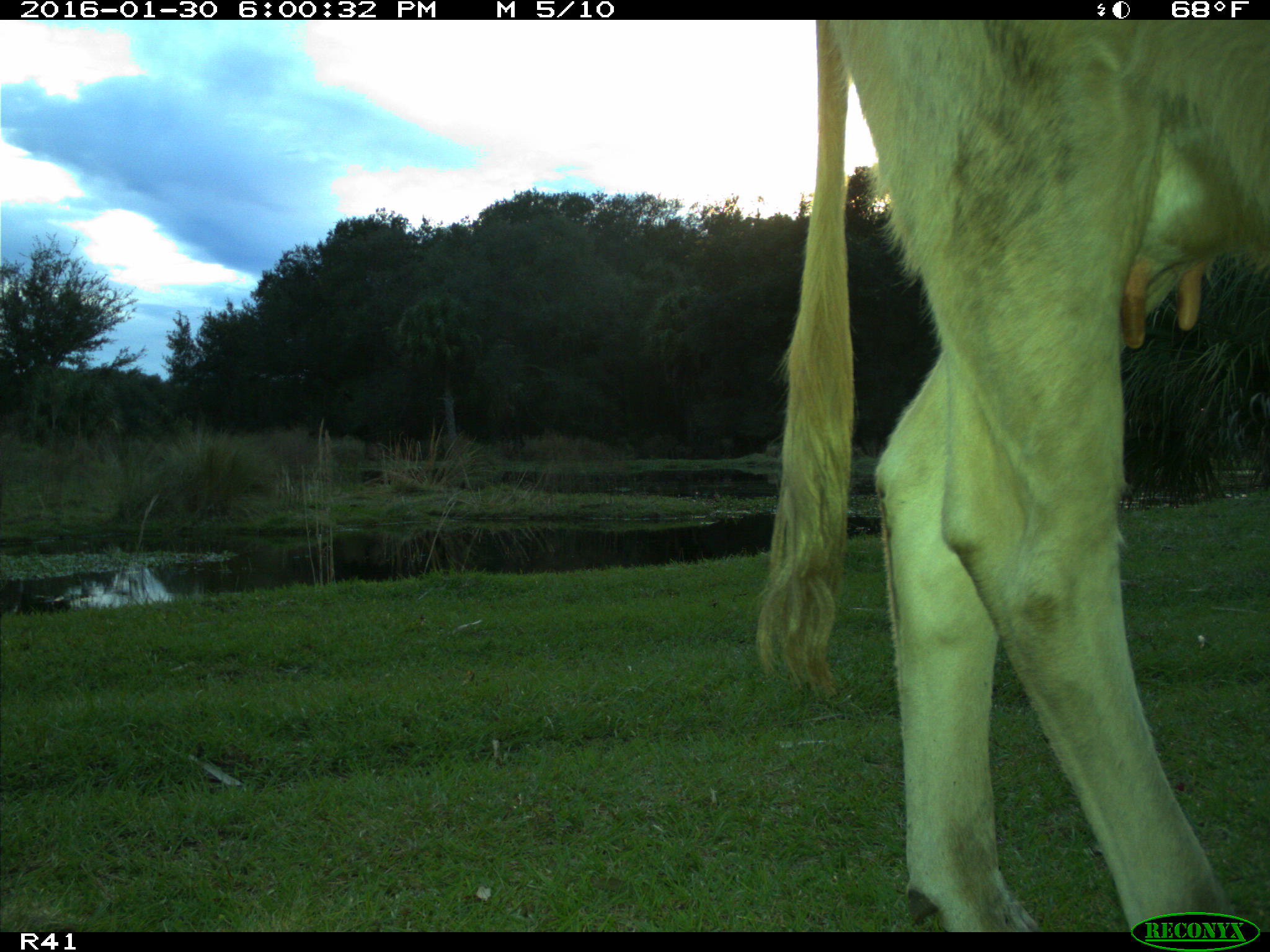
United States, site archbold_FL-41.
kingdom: Animalia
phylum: Chordata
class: Mammalia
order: Artiodactyla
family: Bovidae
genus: Bos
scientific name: Bos taurus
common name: domestic cow